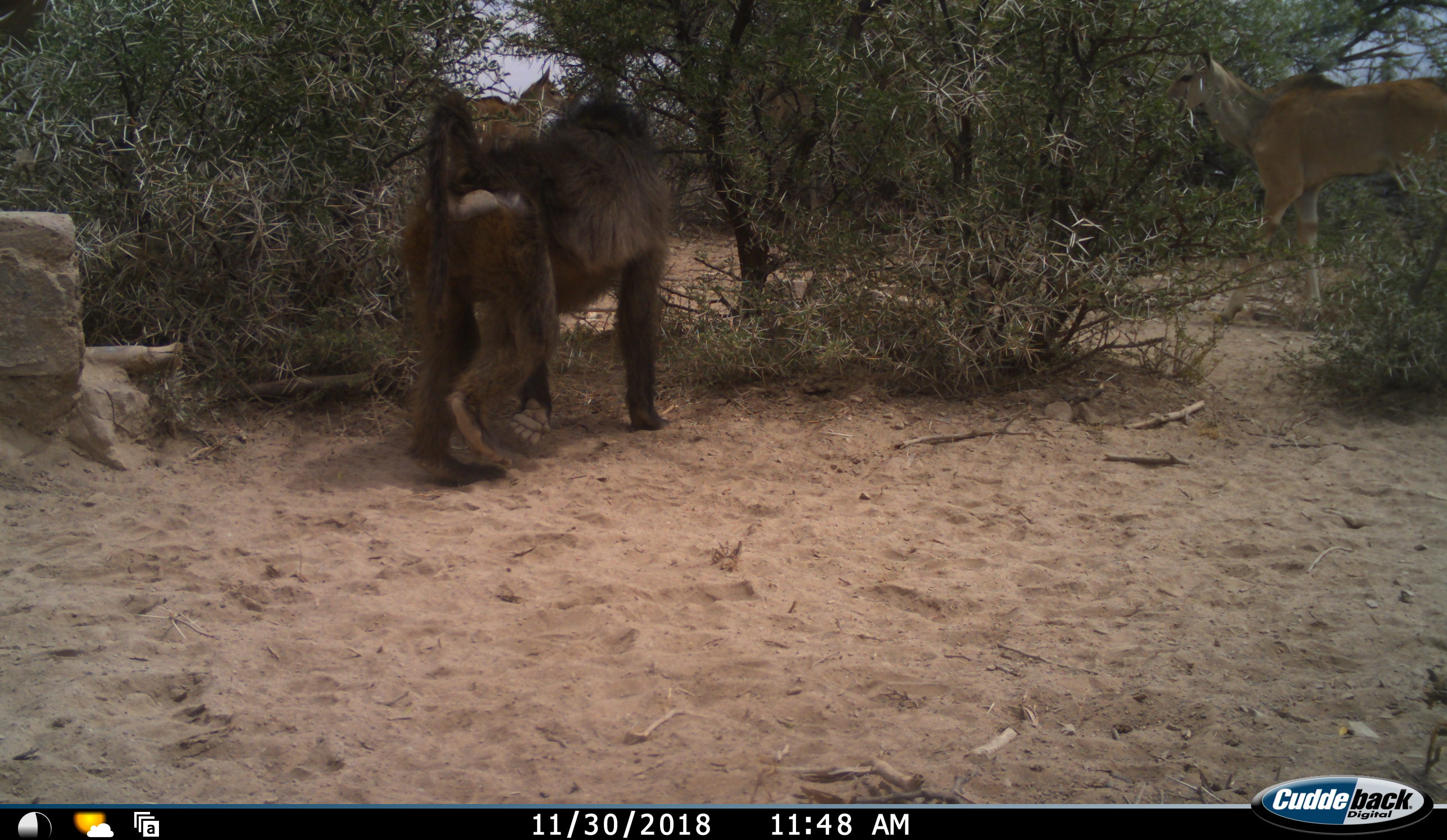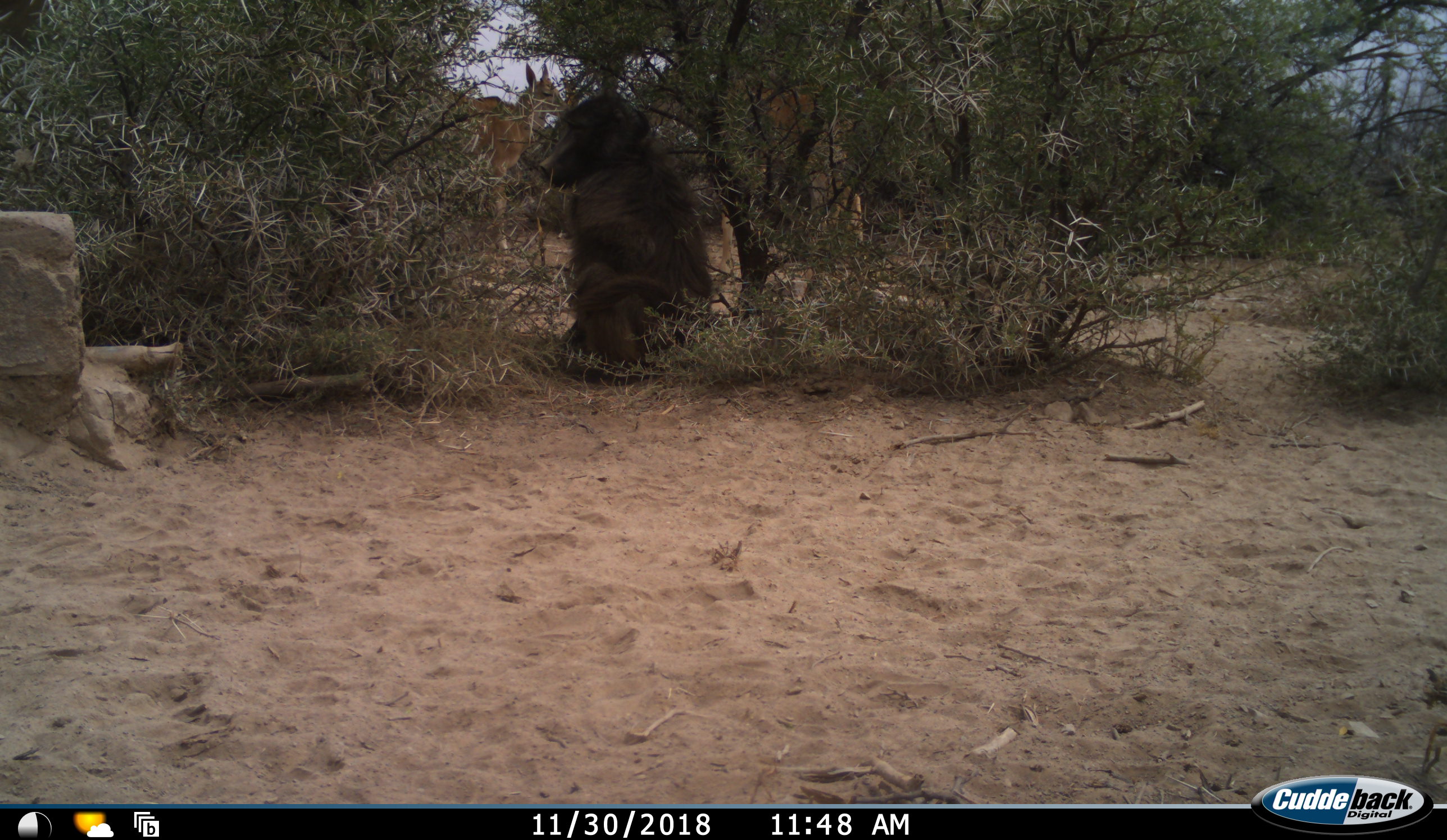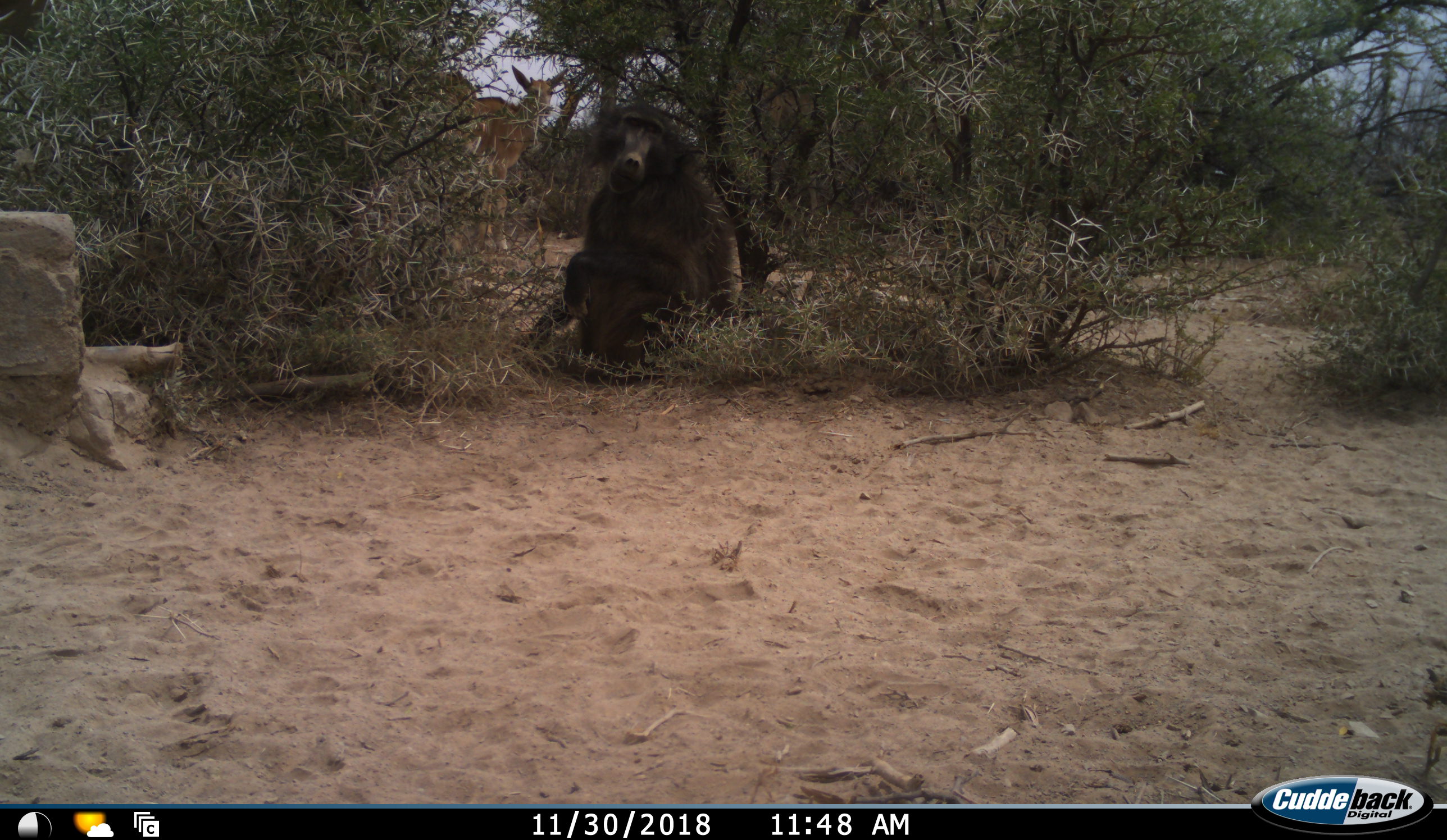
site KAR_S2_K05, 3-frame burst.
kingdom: Animalia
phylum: Chordata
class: Mammalia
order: Primates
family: Cercopithecidae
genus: Papio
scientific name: Papio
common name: baboon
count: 1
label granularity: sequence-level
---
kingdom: Animalia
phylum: Chordata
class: Mammalia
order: Artiodactyla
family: Bovidae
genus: Tragelaphus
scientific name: Tragelaphus oryx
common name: eland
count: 2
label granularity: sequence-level